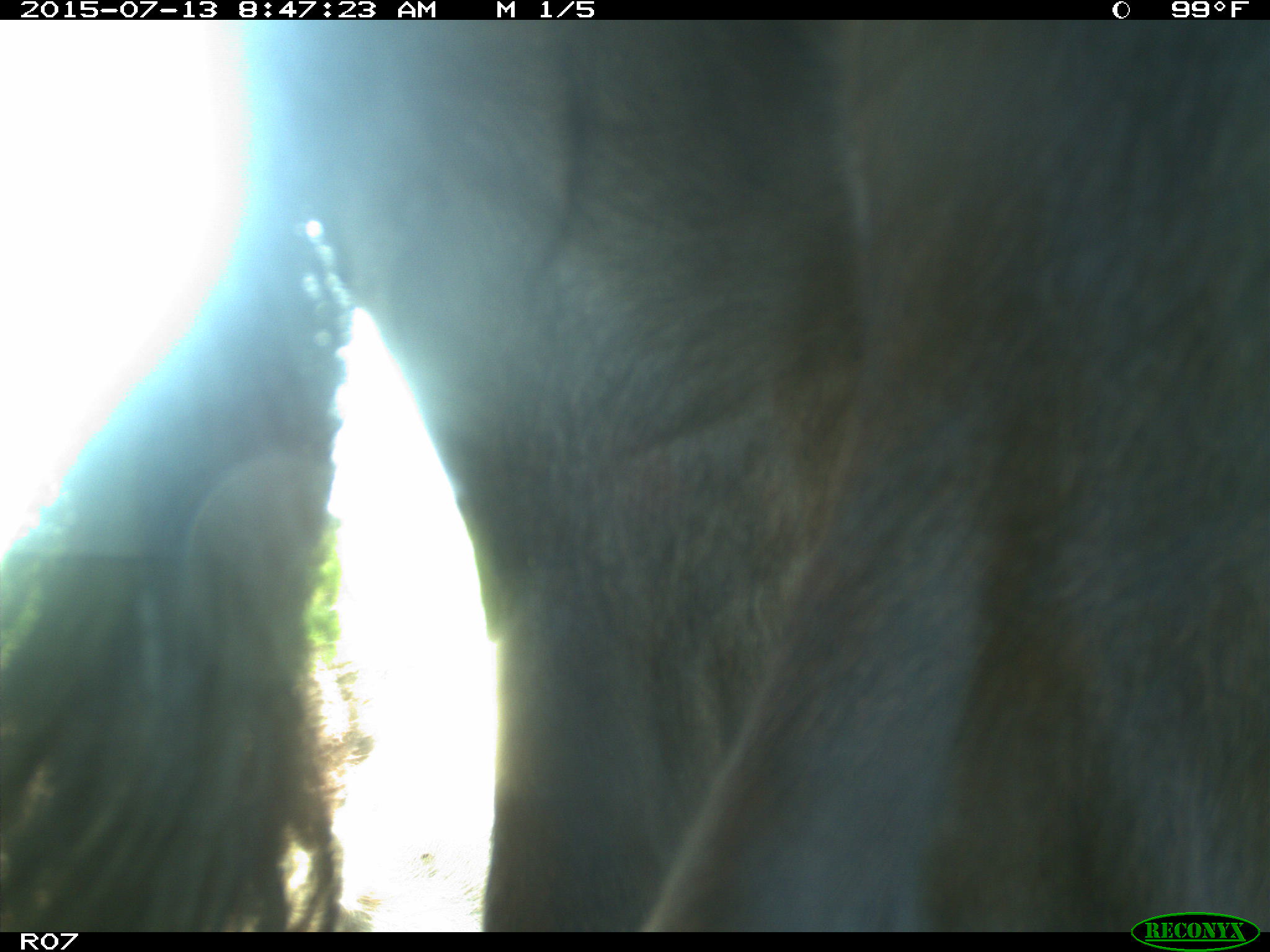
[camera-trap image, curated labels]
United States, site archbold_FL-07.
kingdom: Animalia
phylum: Chordata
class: Mammalia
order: Artiodactyla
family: Bovidae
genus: Bos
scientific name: Bos taurus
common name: domestic cow